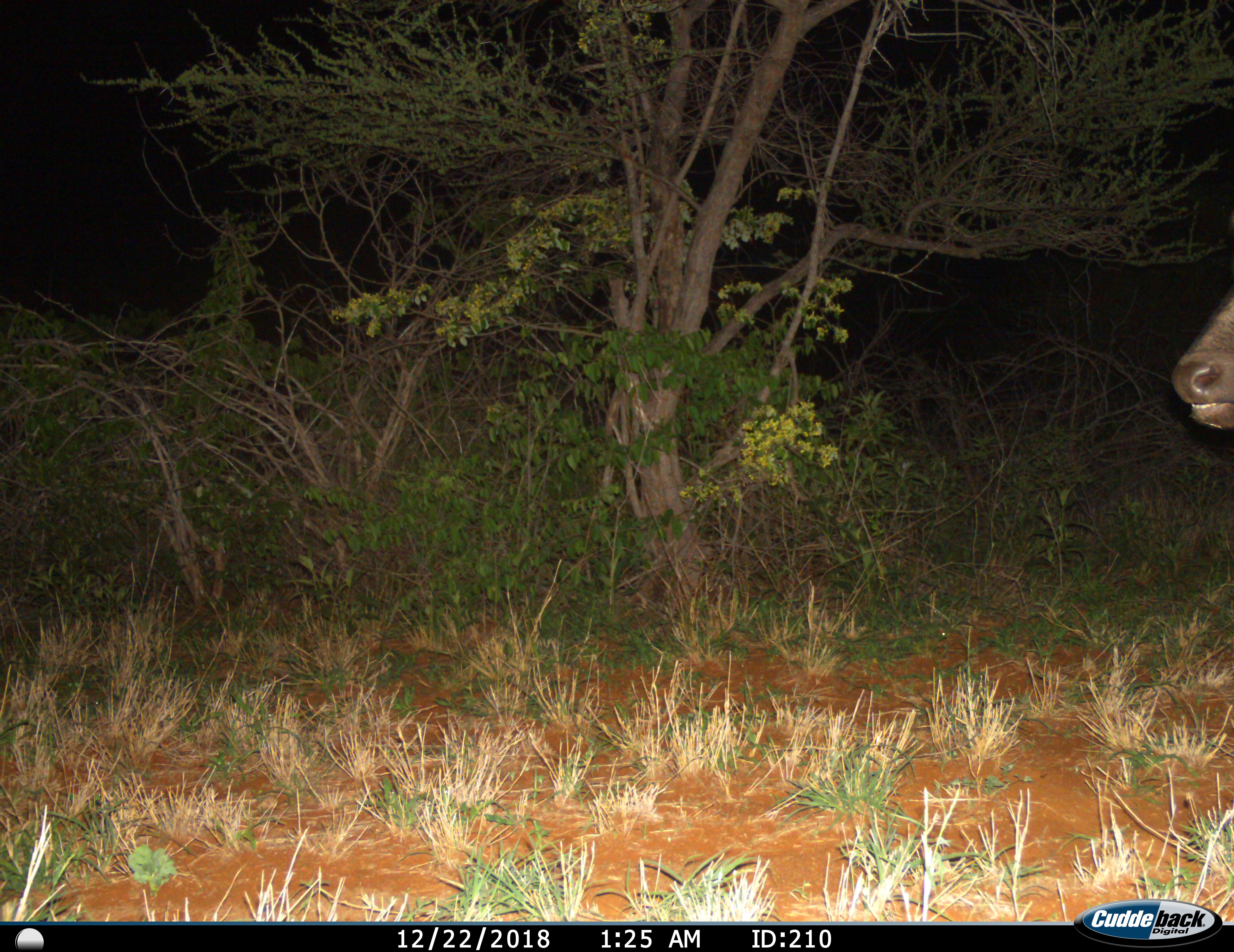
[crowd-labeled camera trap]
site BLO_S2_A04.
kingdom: Animalia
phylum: Chordata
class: Mammalia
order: Artiodactyla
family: Bovidae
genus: Syncerus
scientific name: Syncerus caffer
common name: african buffalo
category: buffalo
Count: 1.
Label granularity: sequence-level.